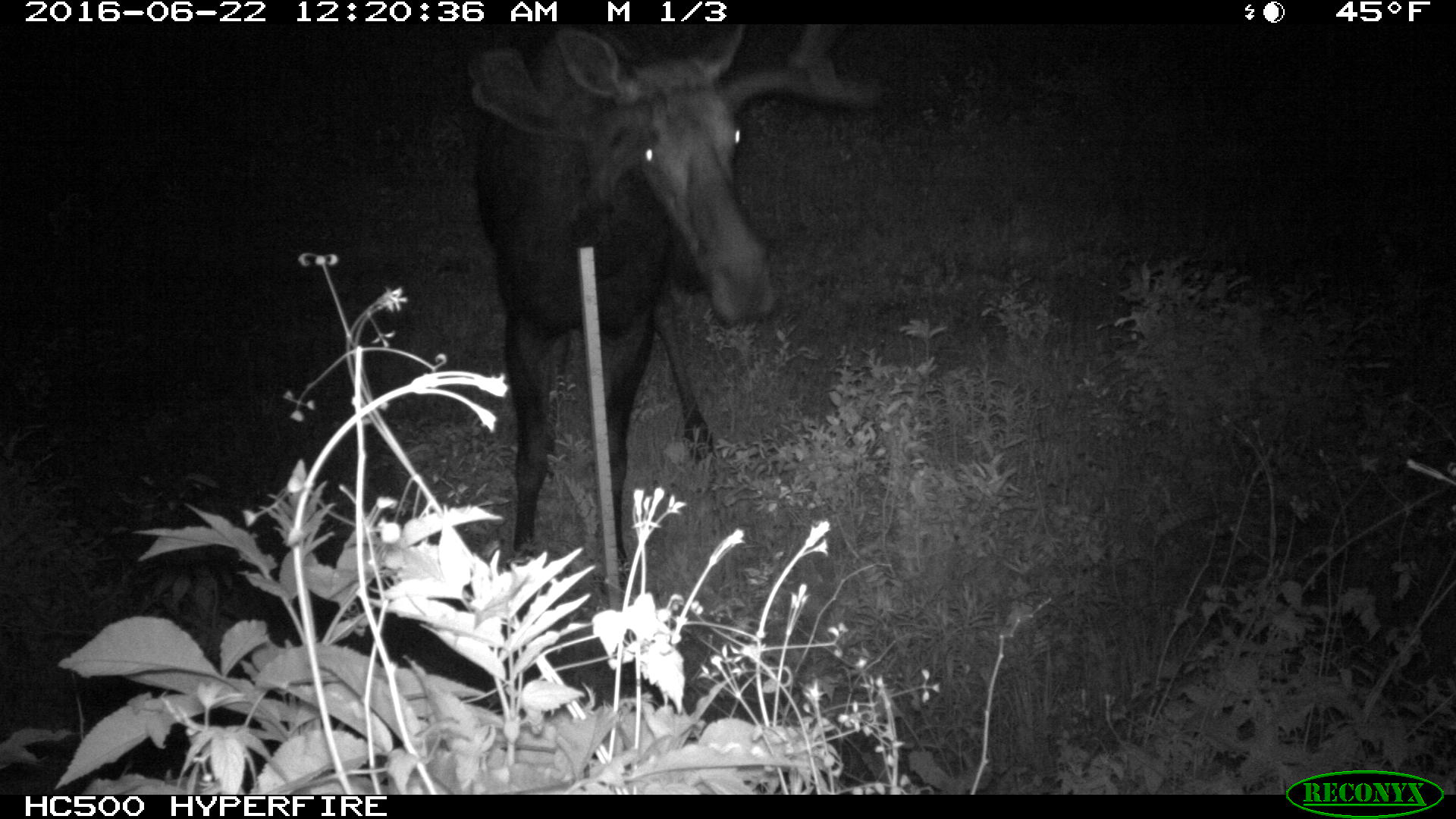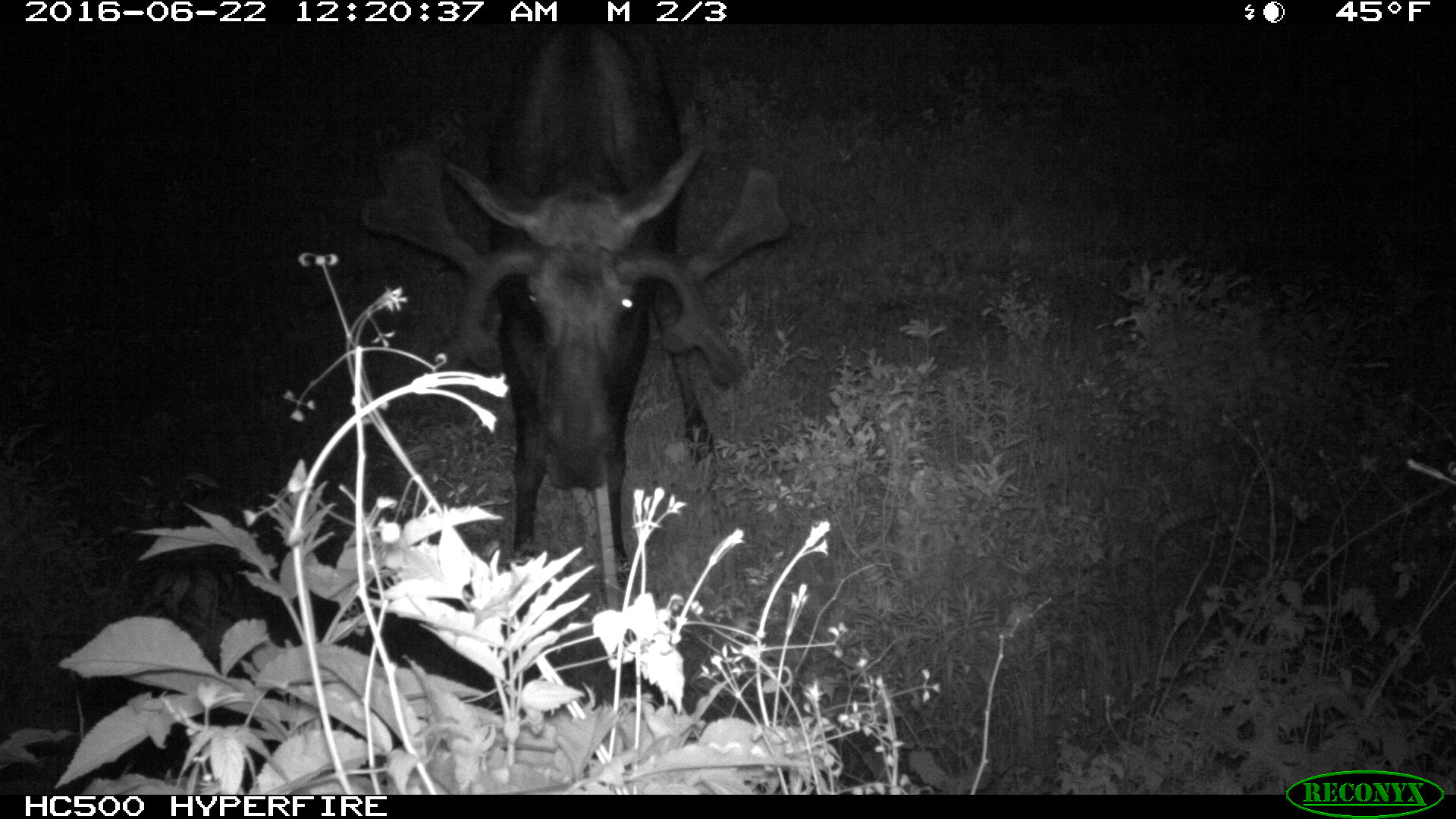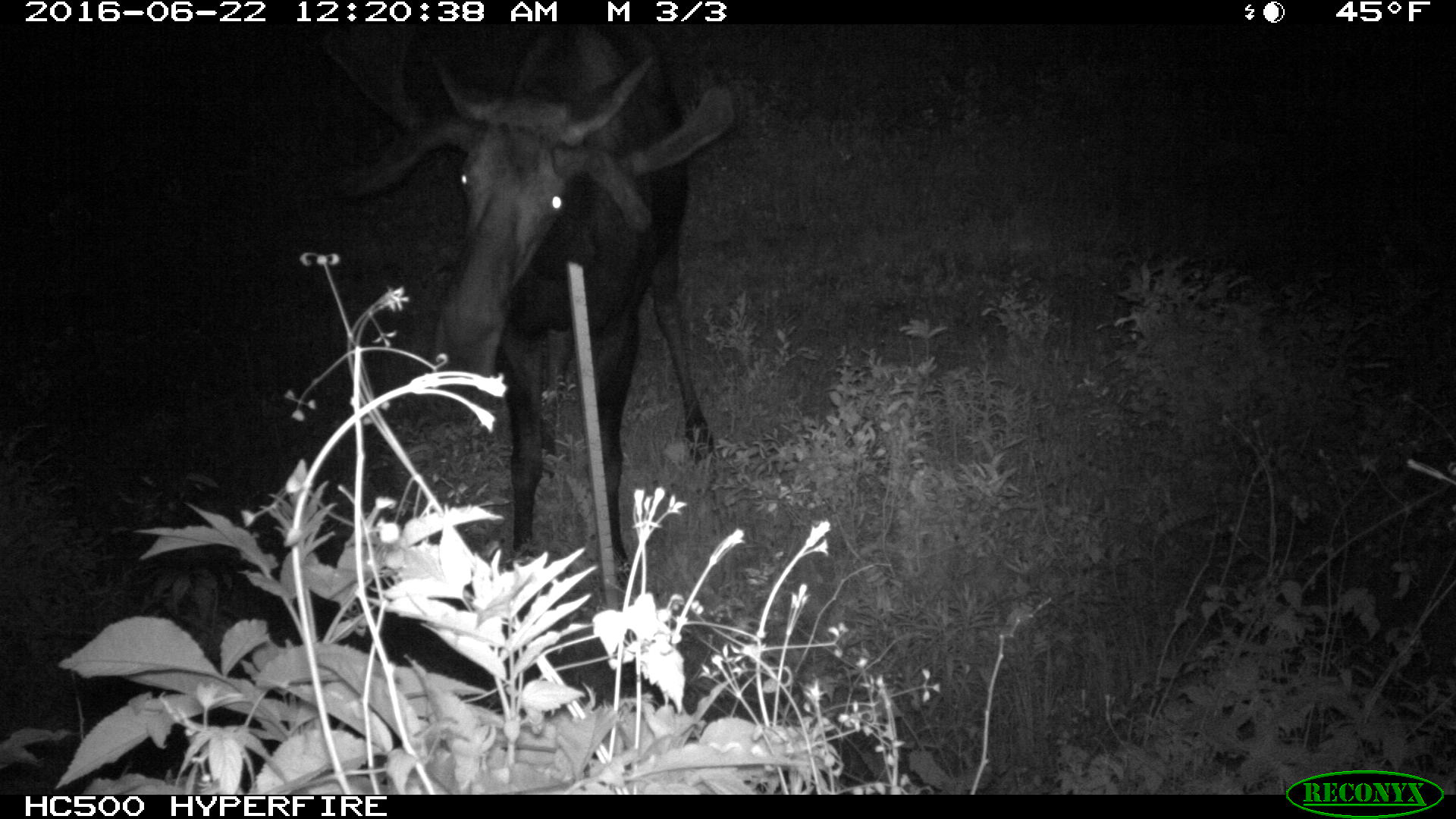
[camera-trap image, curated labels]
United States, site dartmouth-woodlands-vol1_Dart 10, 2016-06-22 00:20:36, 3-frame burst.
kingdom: Animalia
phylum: Chordata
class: Mammalia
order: Artiodactyla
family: Cervidae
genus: Alces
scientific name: Alces alces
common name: moose